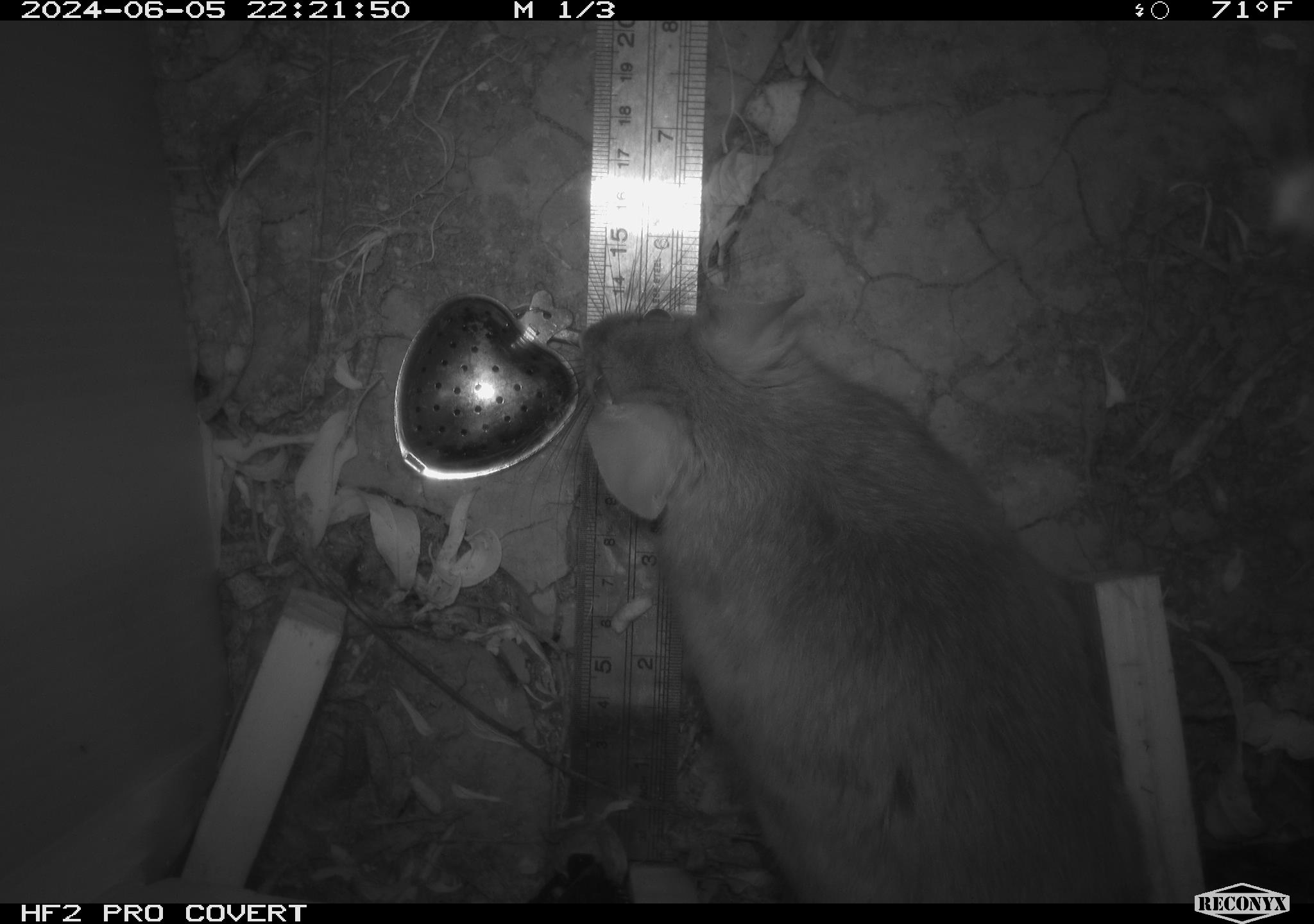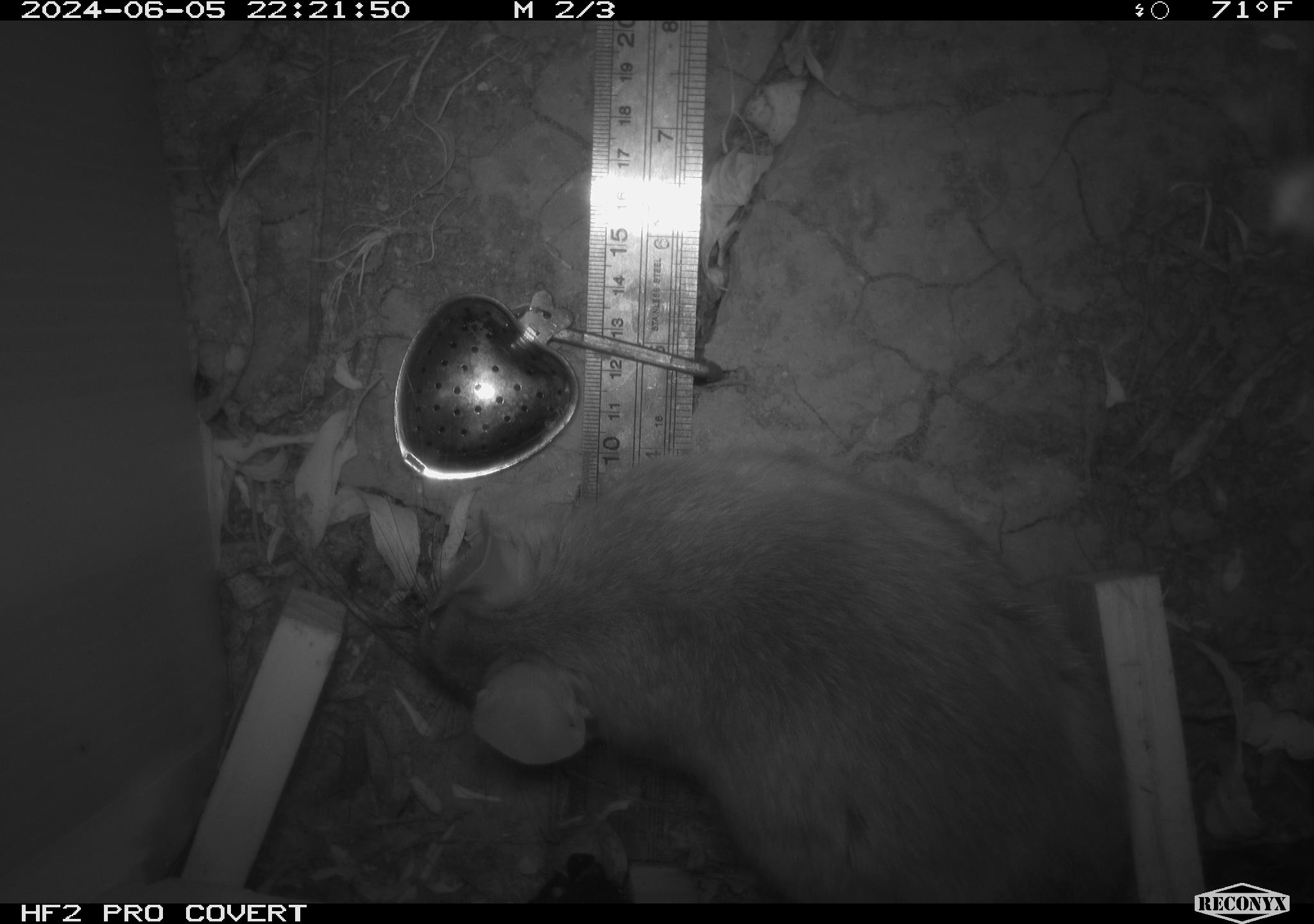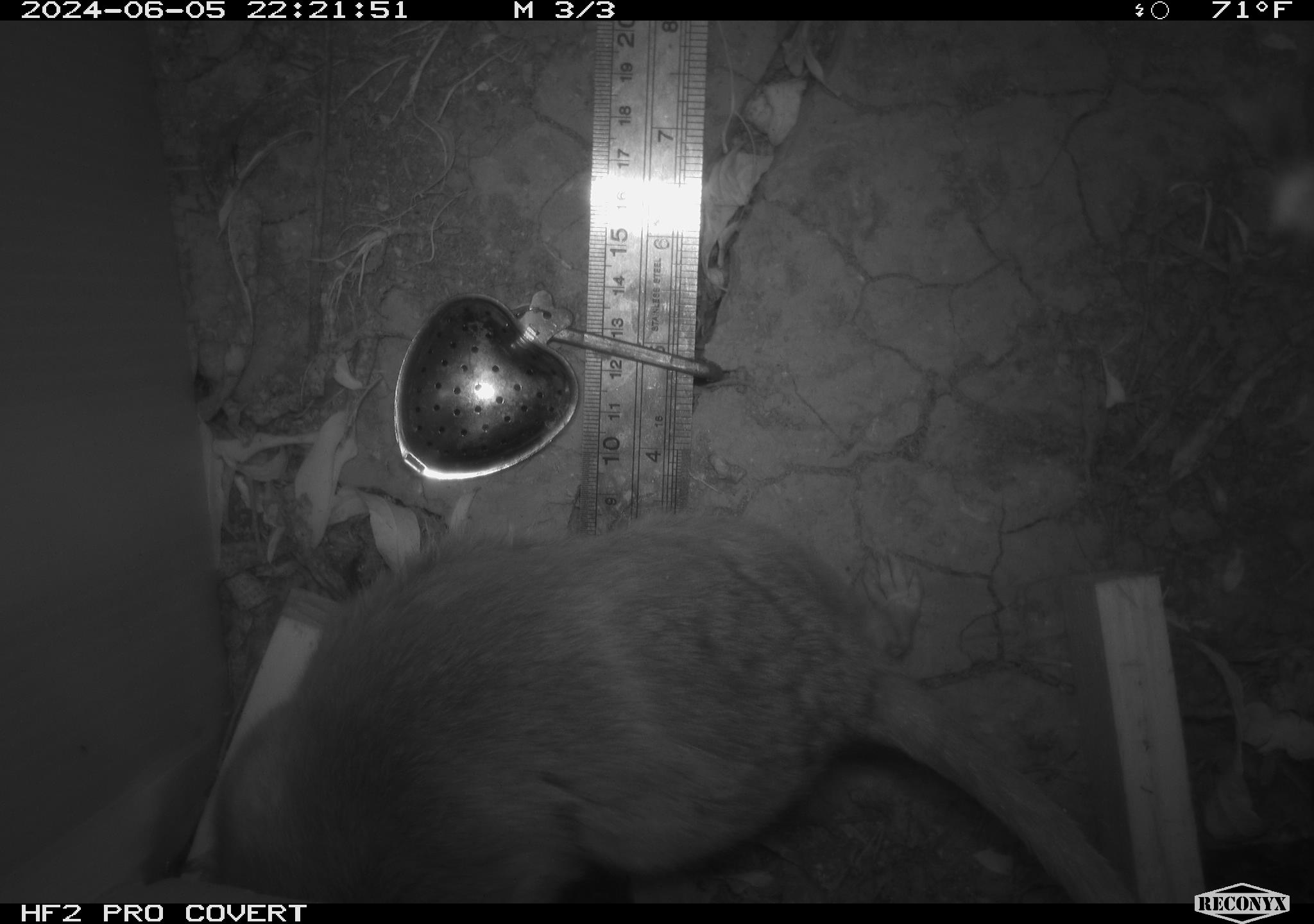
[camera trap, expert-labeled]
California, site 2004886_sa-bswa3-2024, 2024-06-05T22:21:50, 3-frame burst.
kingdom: Animalia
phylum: Chordata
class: Mammalia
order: Rodentia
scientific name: Rodentia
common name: woodrat or rat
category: woodrat or rat species